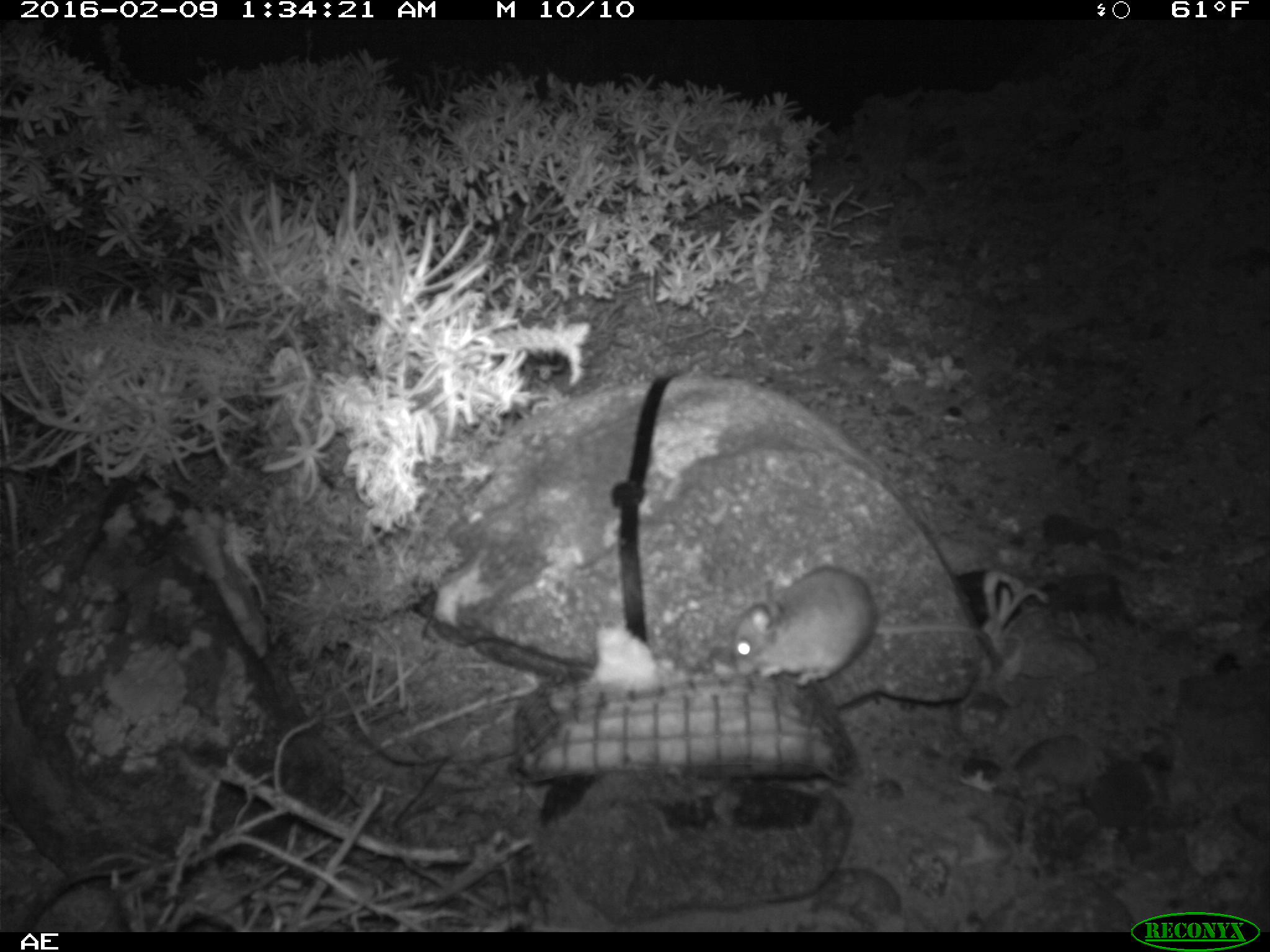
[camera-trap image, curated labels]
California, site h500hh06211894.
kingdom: Animalia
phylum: Chordata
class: Mammalia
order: Rodentia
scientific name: Rodentia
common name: rodent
Rodent (Rodentia).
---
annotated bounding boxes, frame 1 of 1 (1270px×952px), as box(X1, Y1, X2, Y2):
rodent: box(732, 566, 993, 687)